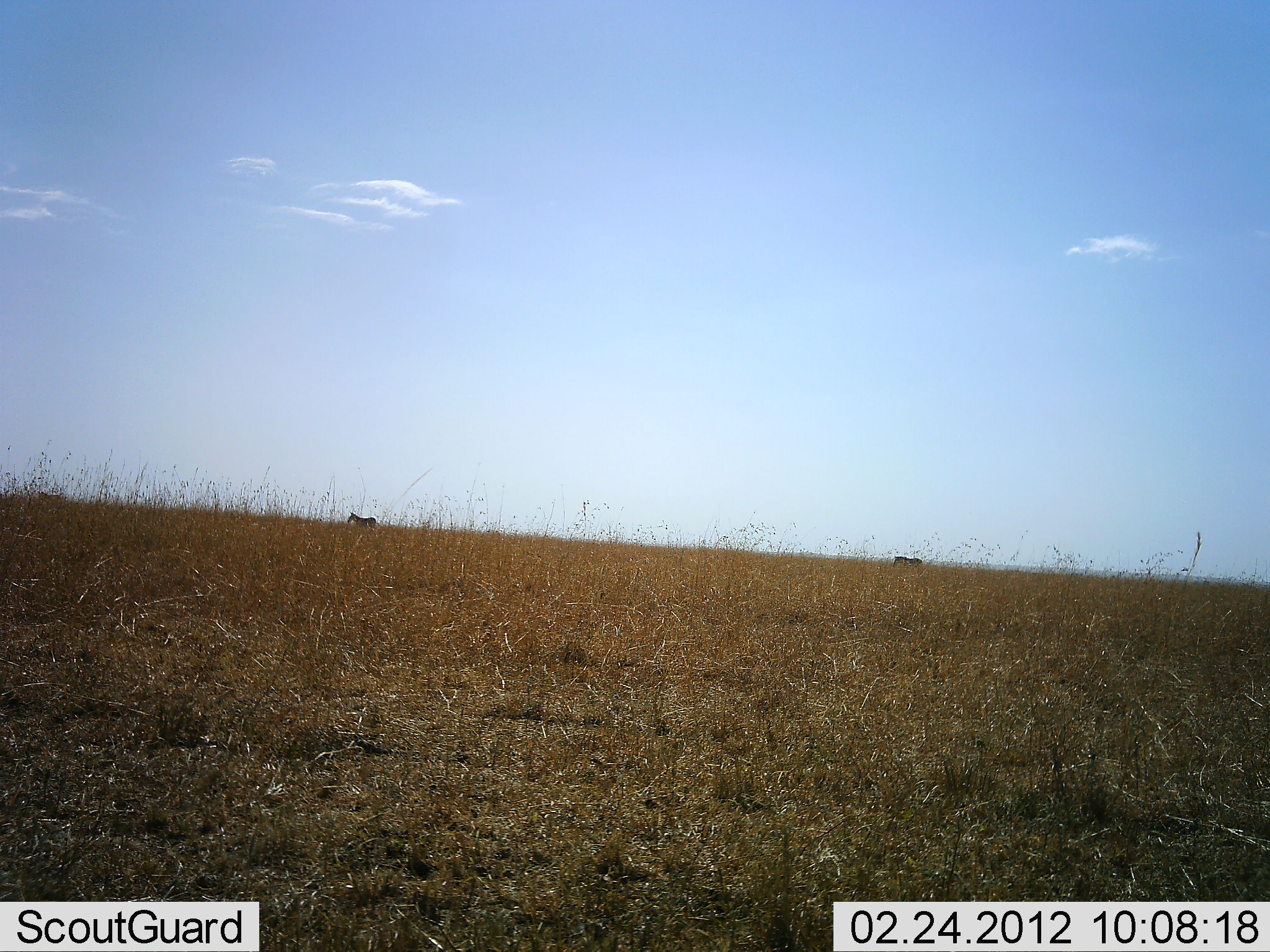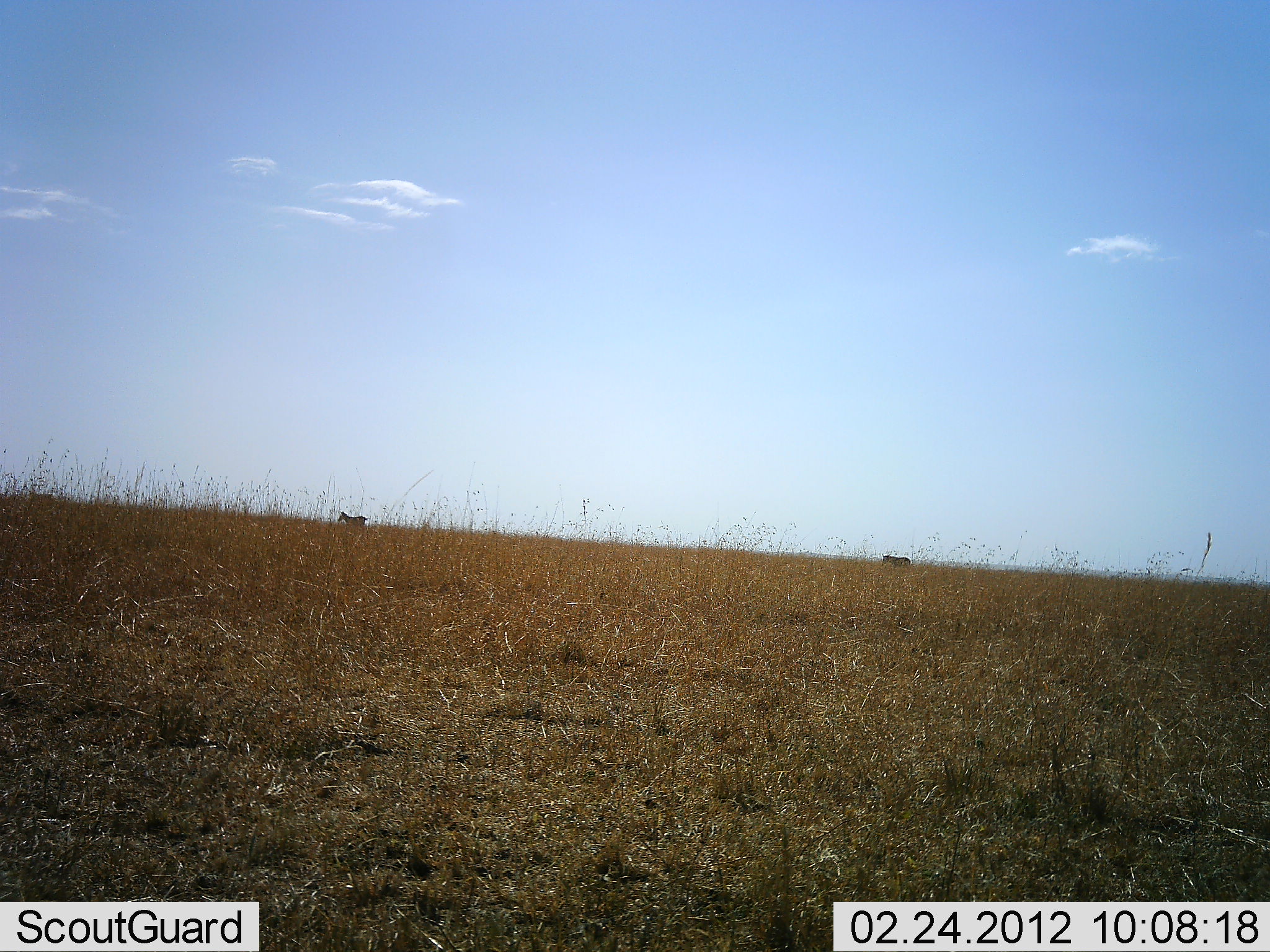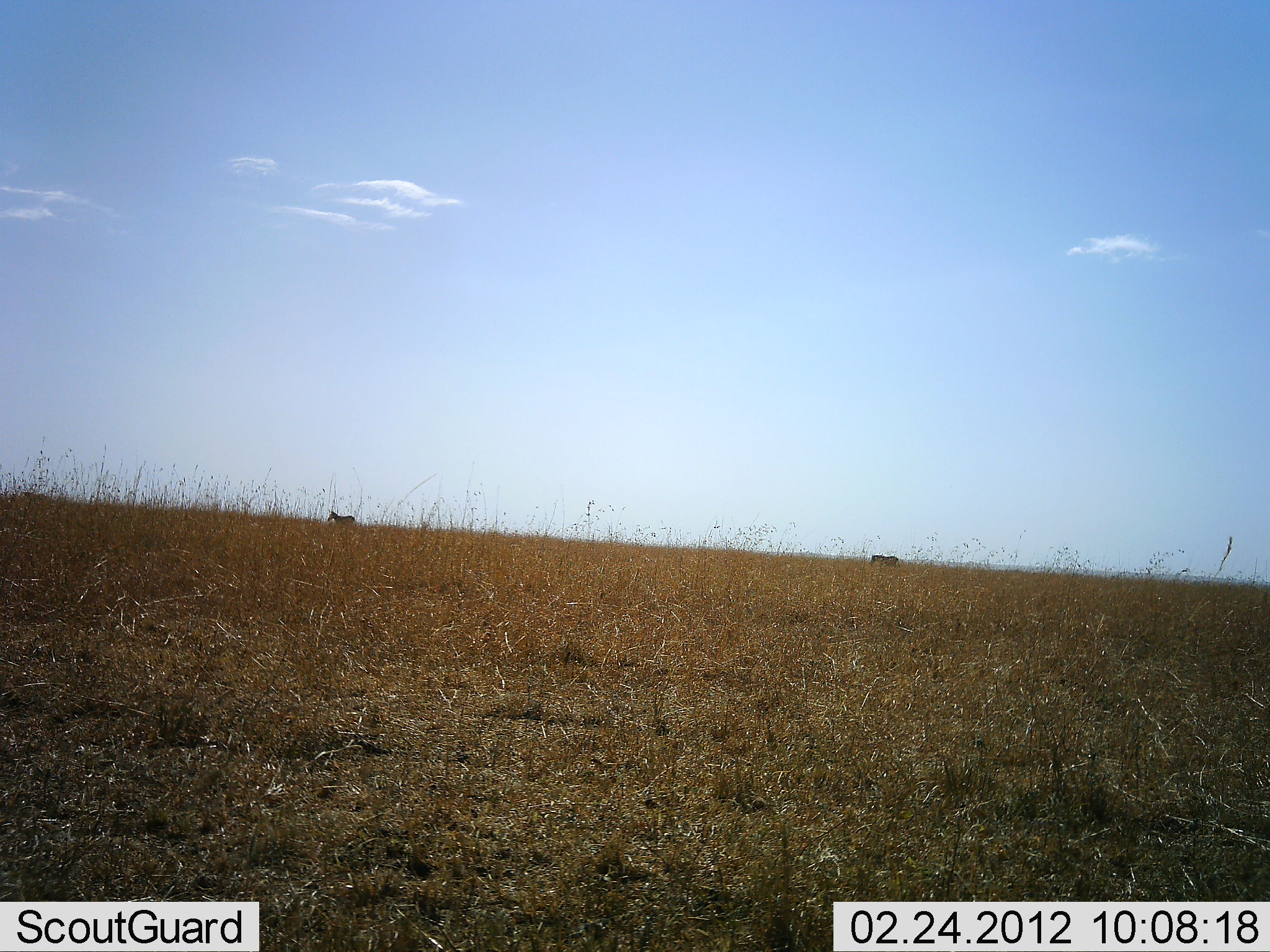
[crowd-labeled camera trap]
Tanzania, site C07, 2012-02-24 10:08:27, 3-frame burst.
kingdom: Animalia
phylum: Chordata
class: Mammalia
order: Perissodactyla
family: Equidae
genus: Equus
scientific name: Equus quagga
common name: plains zebra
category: zebra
Zebra (plains zebra) (Equus quagga), count 2. Behavior (volunteer vote fractions): standing 6%, resting 0%, moving 94%, interacting 0%. Young present (vote fraction): 0%. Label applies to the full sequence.